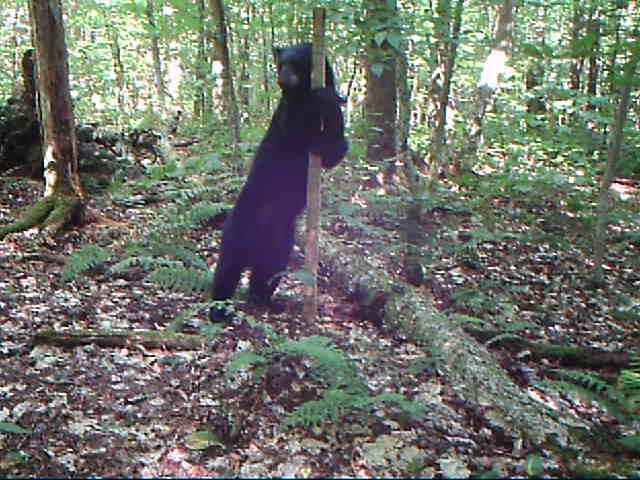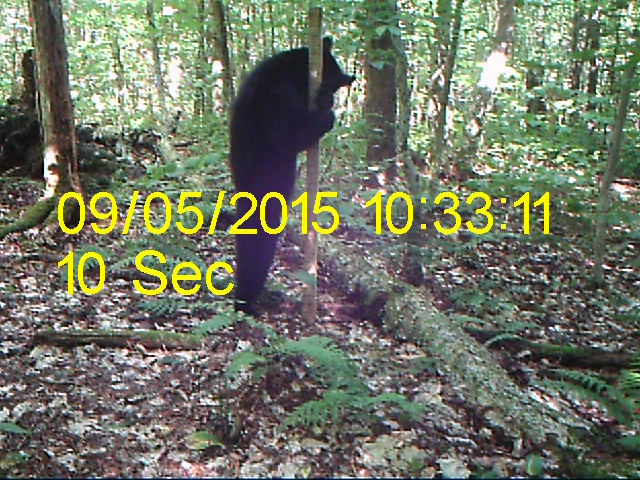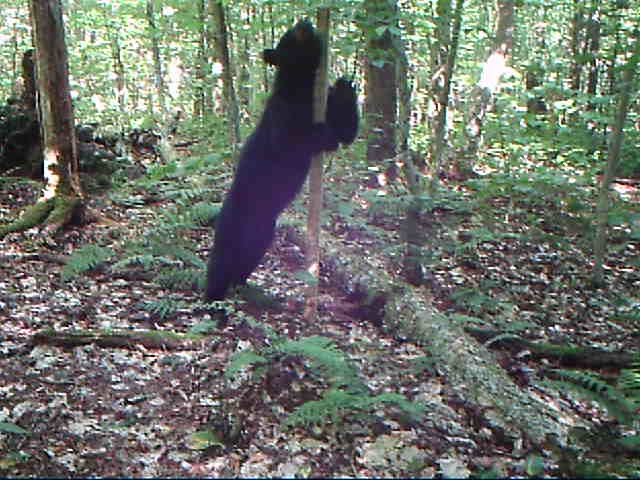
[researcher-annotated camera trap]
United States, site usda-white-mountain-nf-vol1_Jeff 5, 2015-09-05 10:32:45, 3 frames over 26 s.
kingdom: Animalia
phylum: Chordata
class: Mammalia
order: Carnivora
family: Ursidae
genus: Ursus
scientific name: Ursus americanus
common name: black bear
Black bear (Ursus americanus).